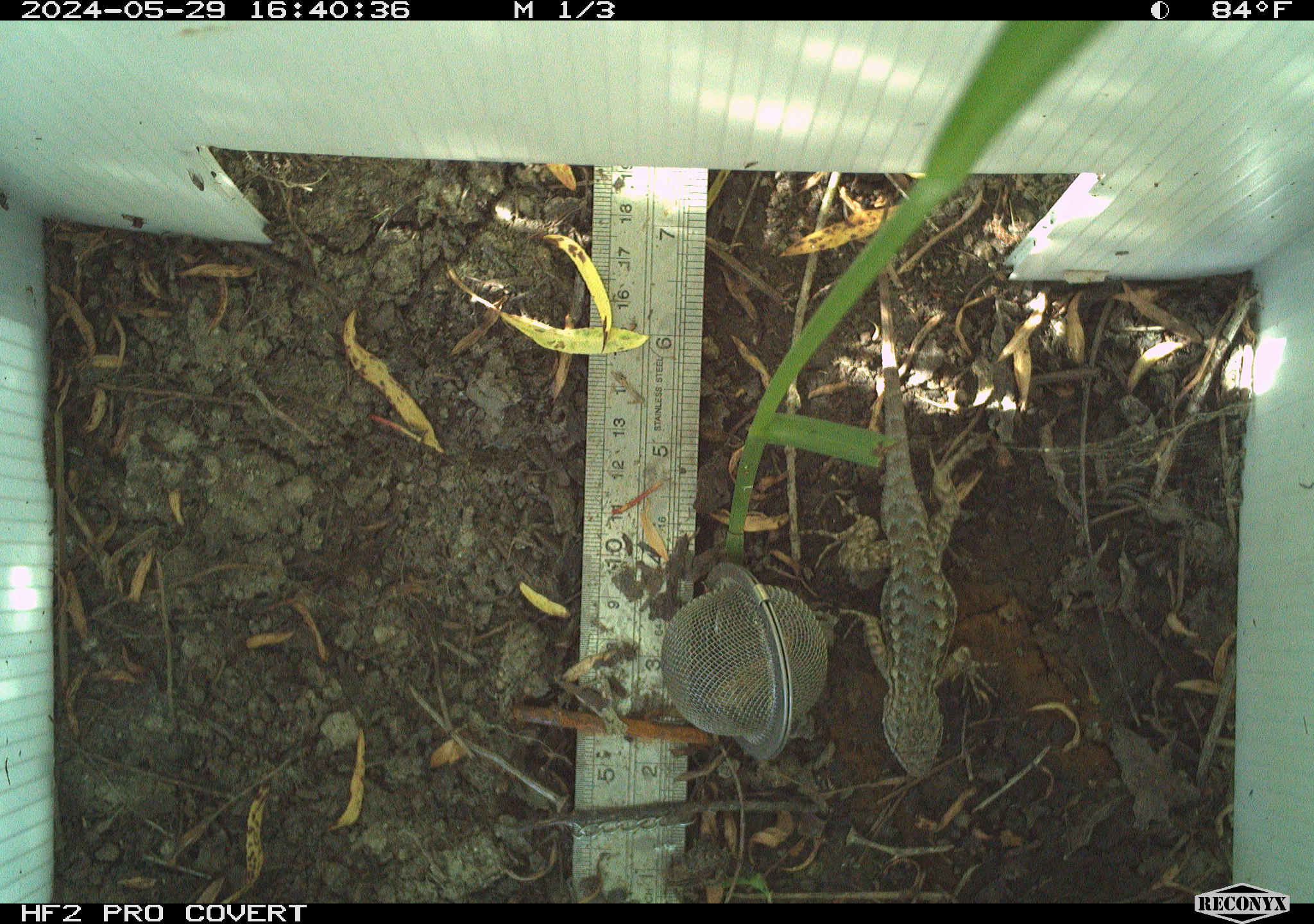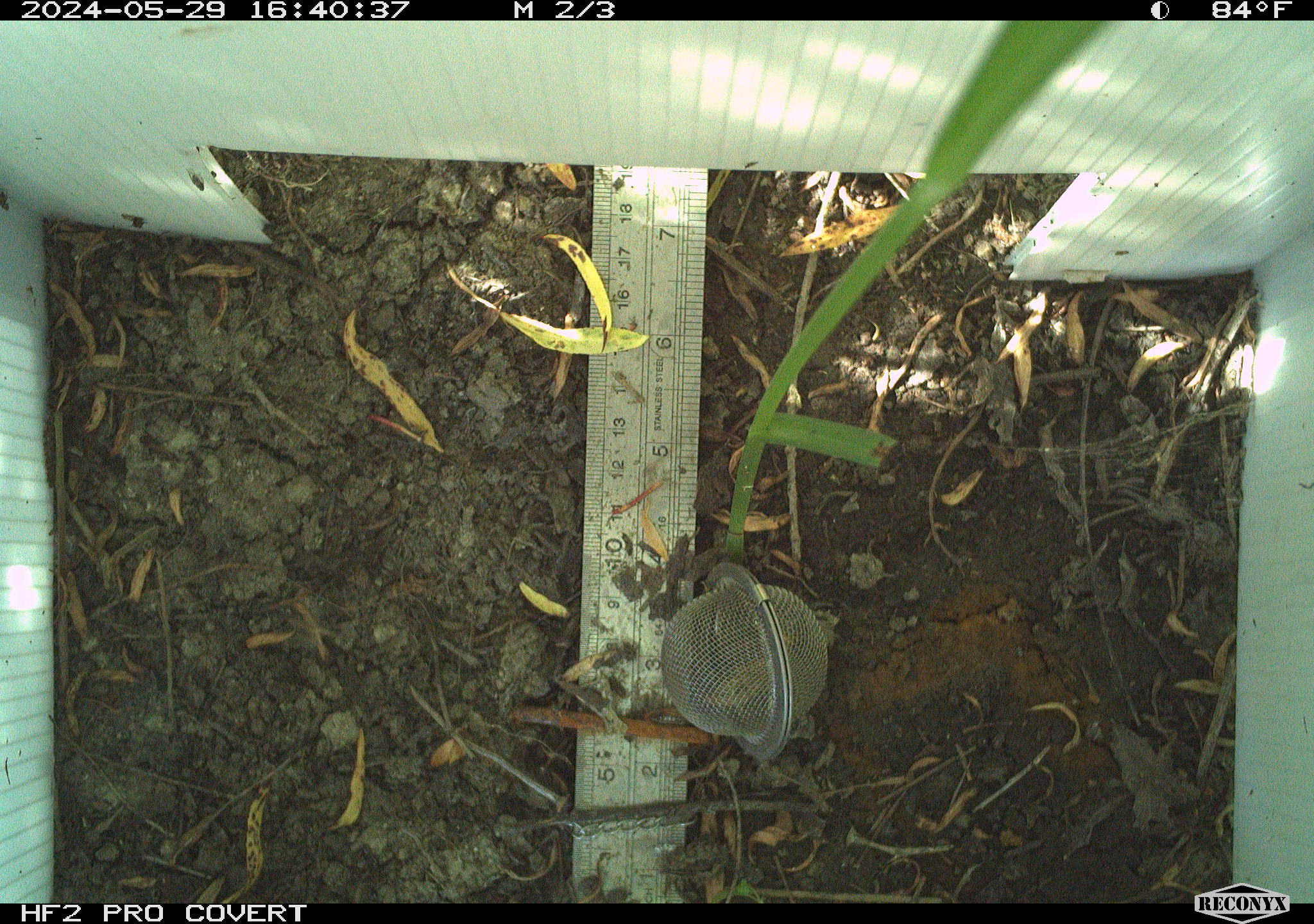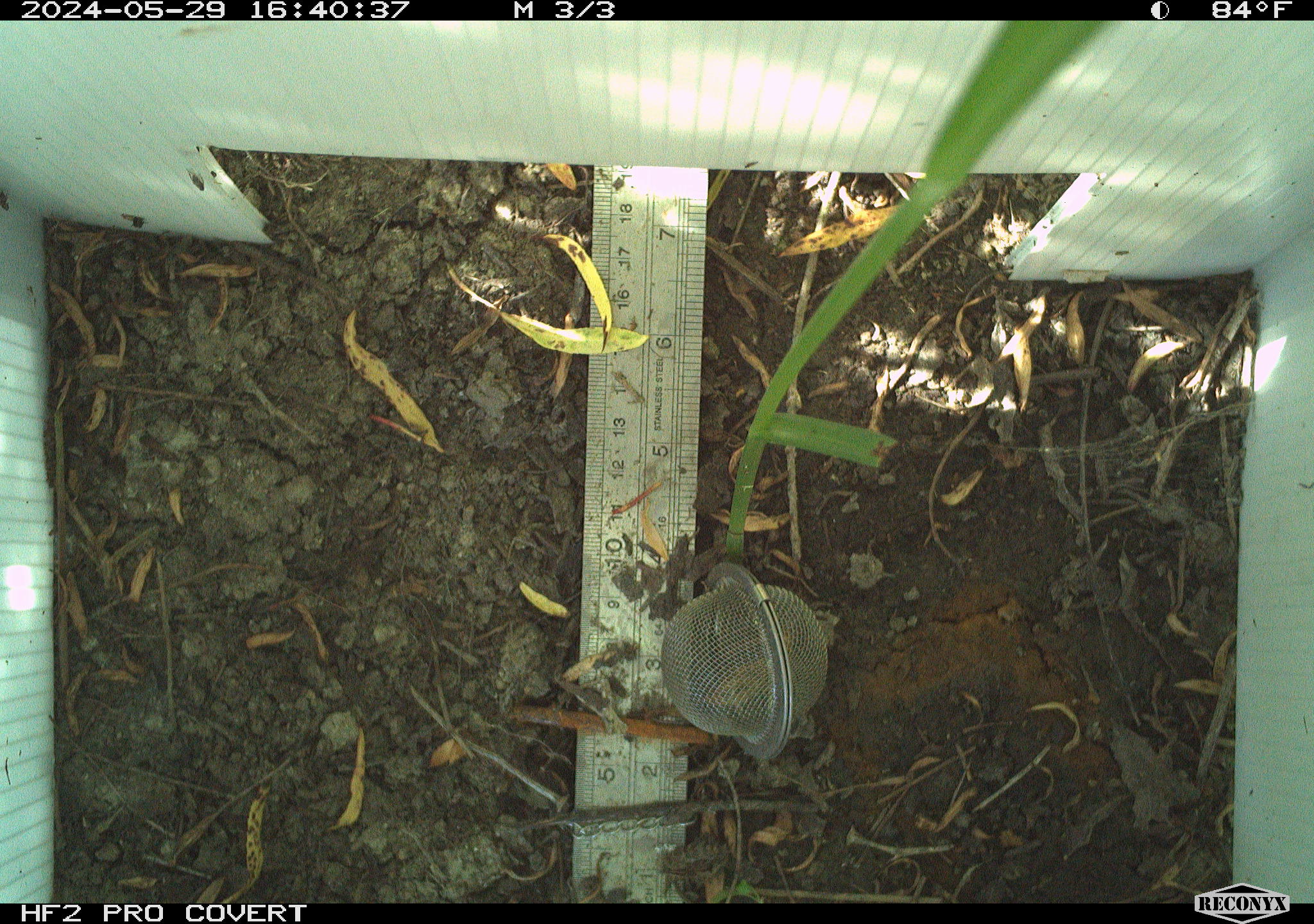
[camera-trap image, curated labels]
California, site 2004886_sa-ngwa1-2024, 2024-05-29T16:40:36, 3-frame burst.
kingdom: Animalia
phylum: Chordata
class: Reptilia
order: Squamata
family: Phrynosomatidae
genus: Sceloporus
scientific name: Sceloporus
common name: spiny lizards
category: sceloporus species